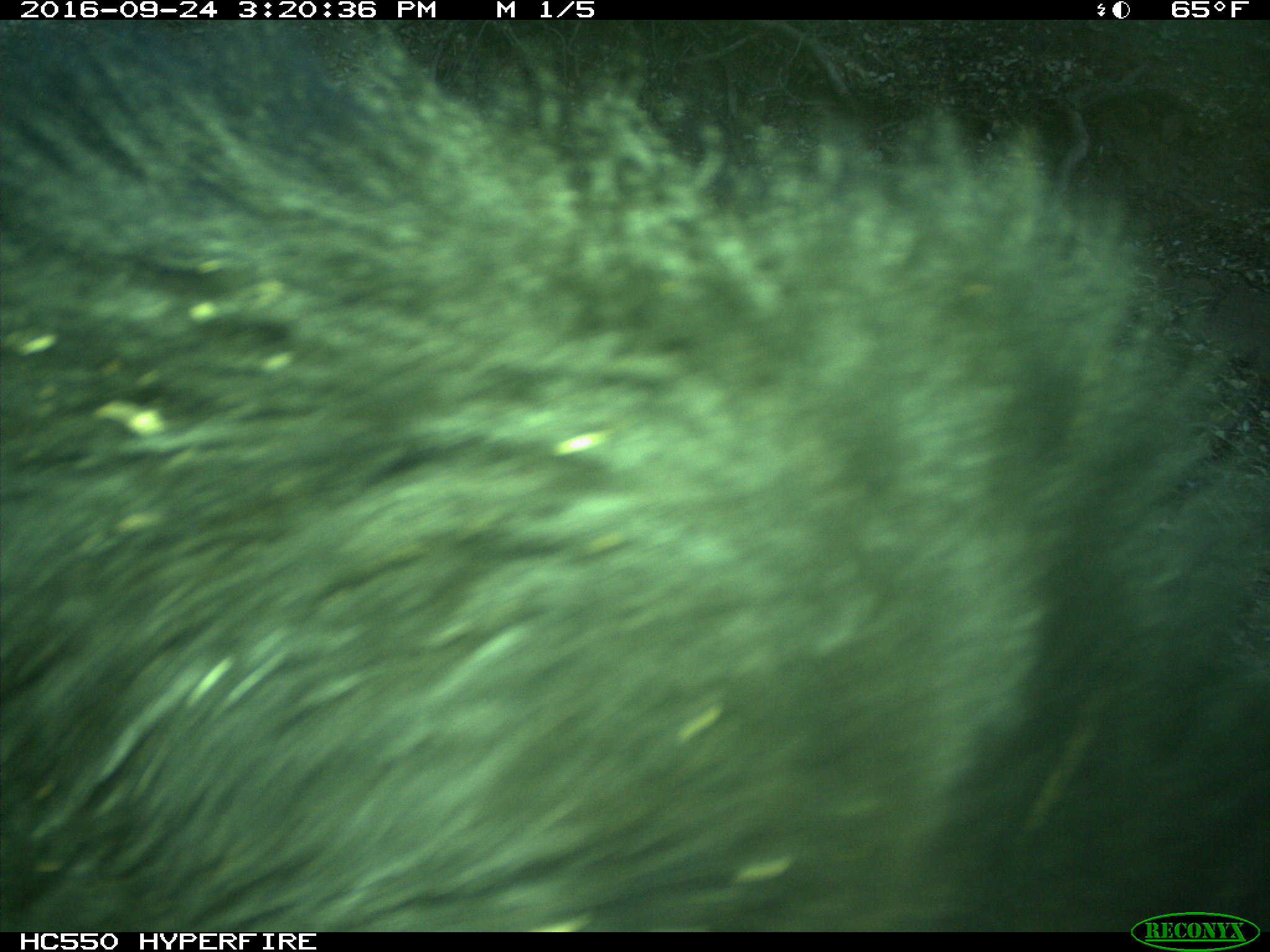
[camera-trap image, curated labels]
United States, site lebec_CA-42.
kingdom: Animalia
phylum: Chordata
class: Mammalia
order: Carnivora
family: Ursidae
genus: Ursus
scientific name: Ursus americanus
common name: american black bear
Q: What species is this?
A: Ursus americanus (american black bear).